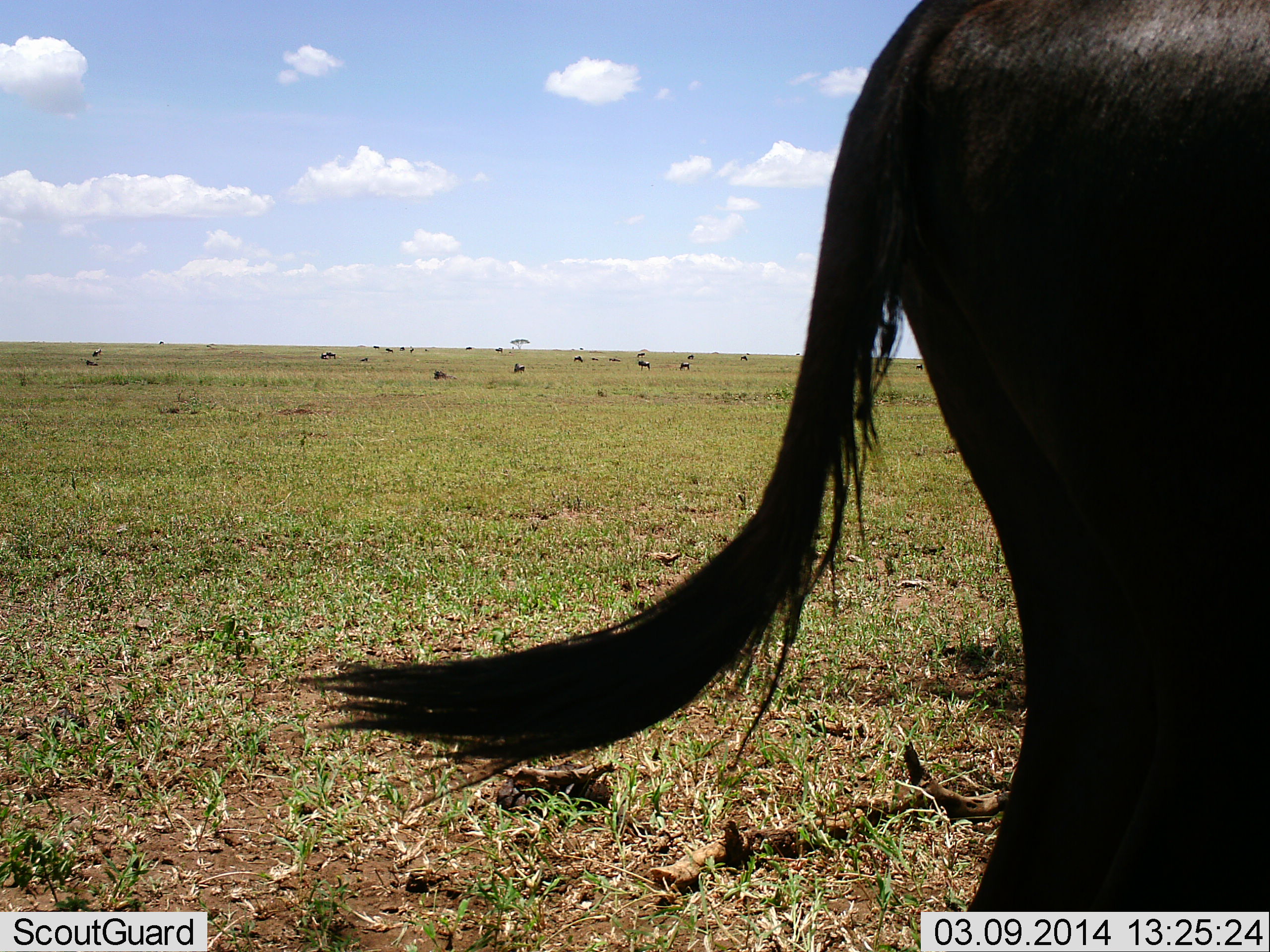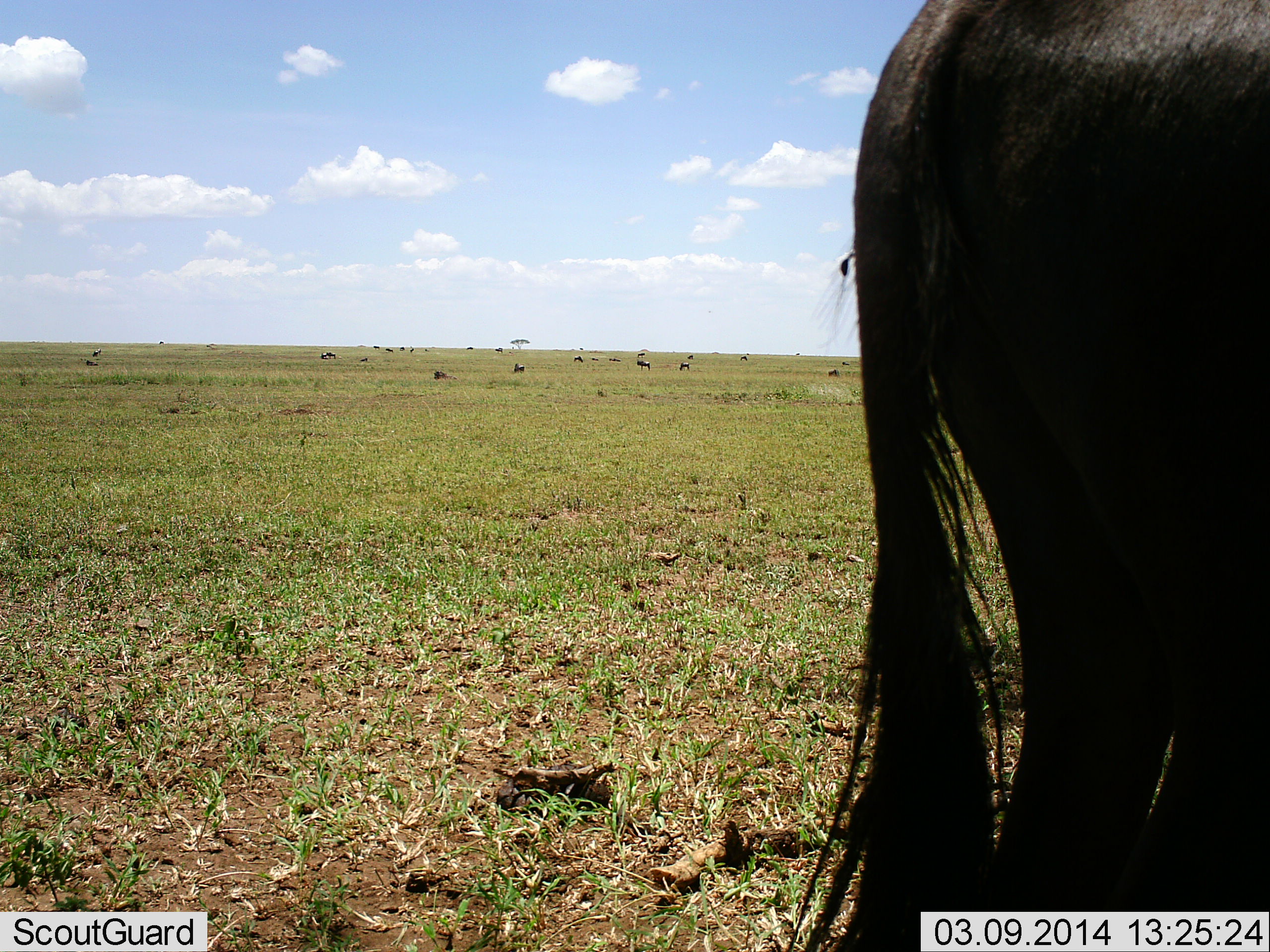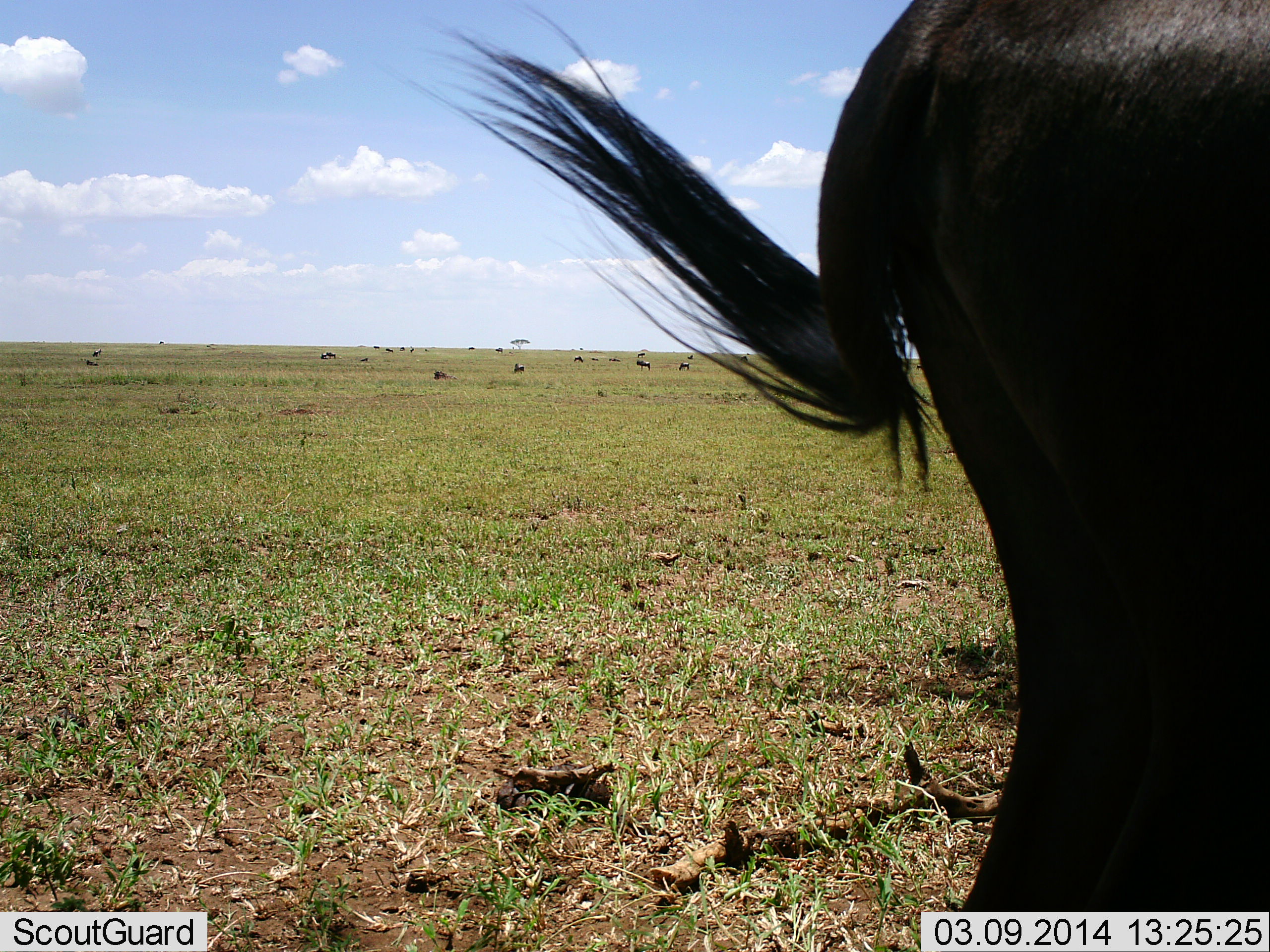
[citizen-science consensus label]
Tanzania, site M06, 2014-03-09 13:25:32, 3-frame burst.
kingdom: Animalia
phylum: Chordata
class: Mammalia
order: Artiodactyla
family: Bovidae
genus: Connochaetes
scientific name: Connochaetes taurinus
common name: blue wildebeest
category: wildebeest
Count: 8.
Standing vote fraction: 70%.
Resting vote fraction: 30%.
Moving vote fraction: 10%.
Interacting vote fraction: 0%.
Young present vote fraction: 0%.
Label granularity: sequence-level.